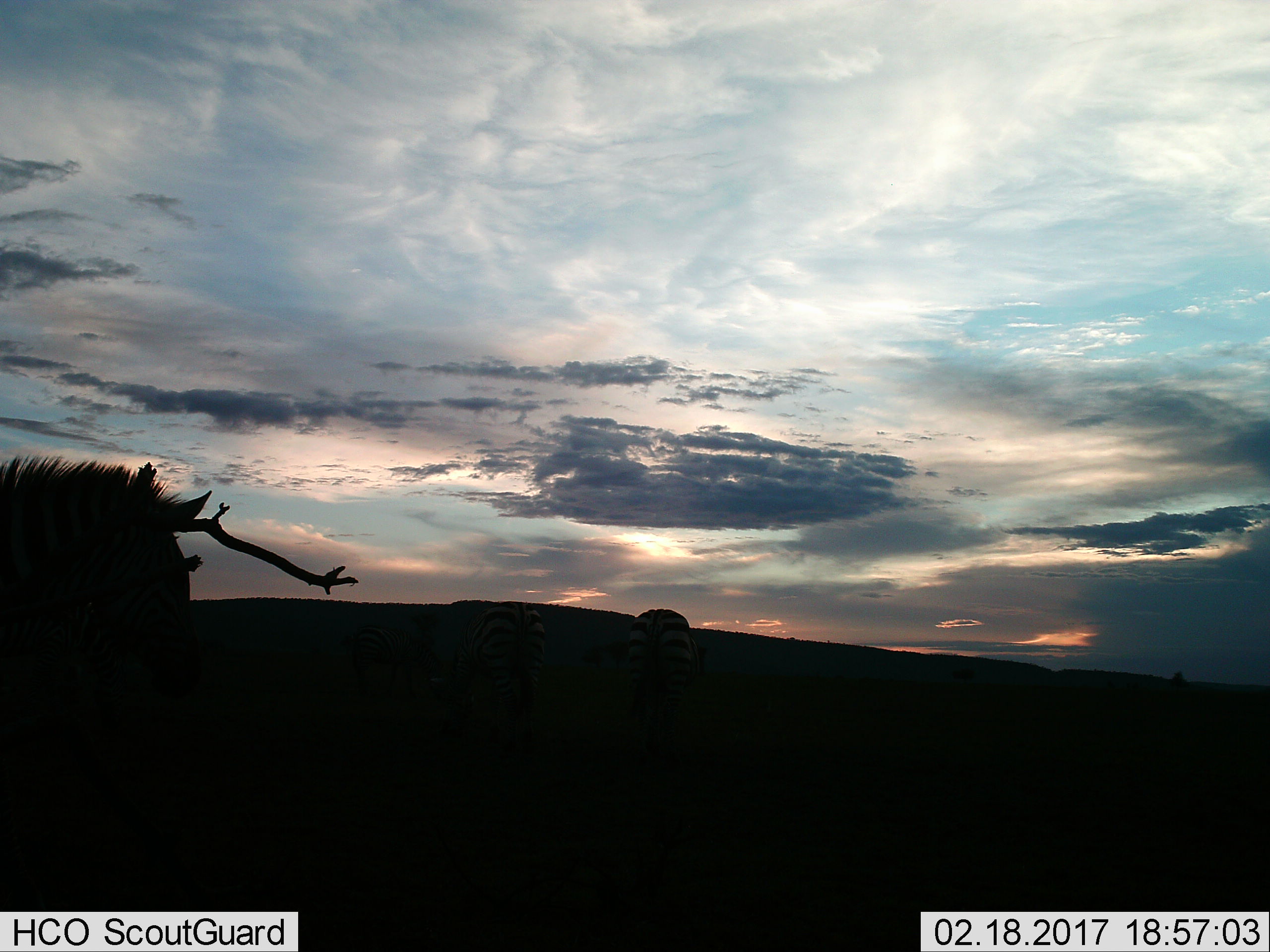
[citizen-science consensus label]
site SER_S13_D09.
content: unidentified animal